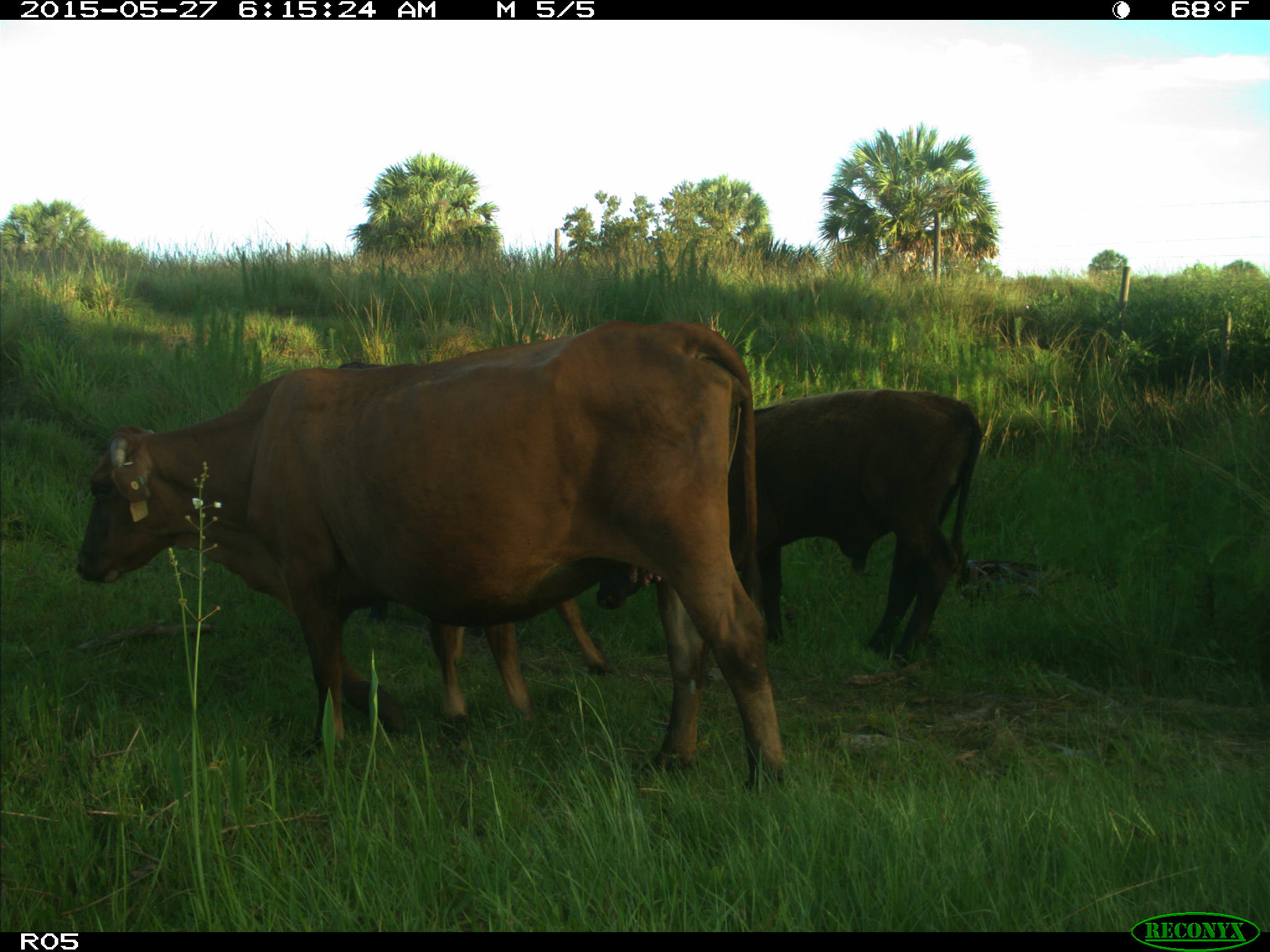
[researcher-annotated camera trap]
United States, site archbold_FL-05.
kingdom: Animalia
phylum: Chordata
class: Mammalia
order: Artiodactyla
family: Bovidae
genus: Bos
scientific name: Bos taurus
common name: domestic cow